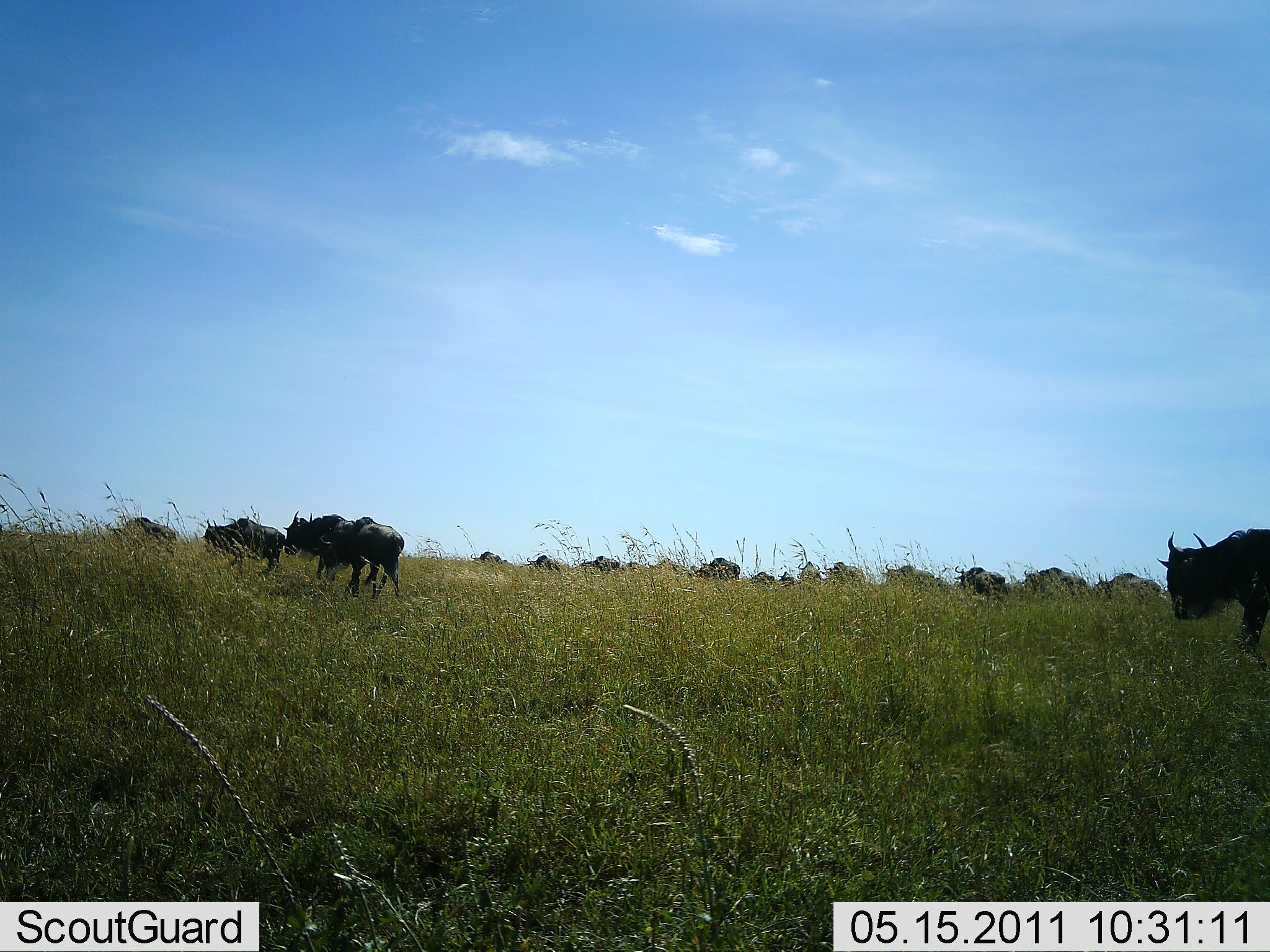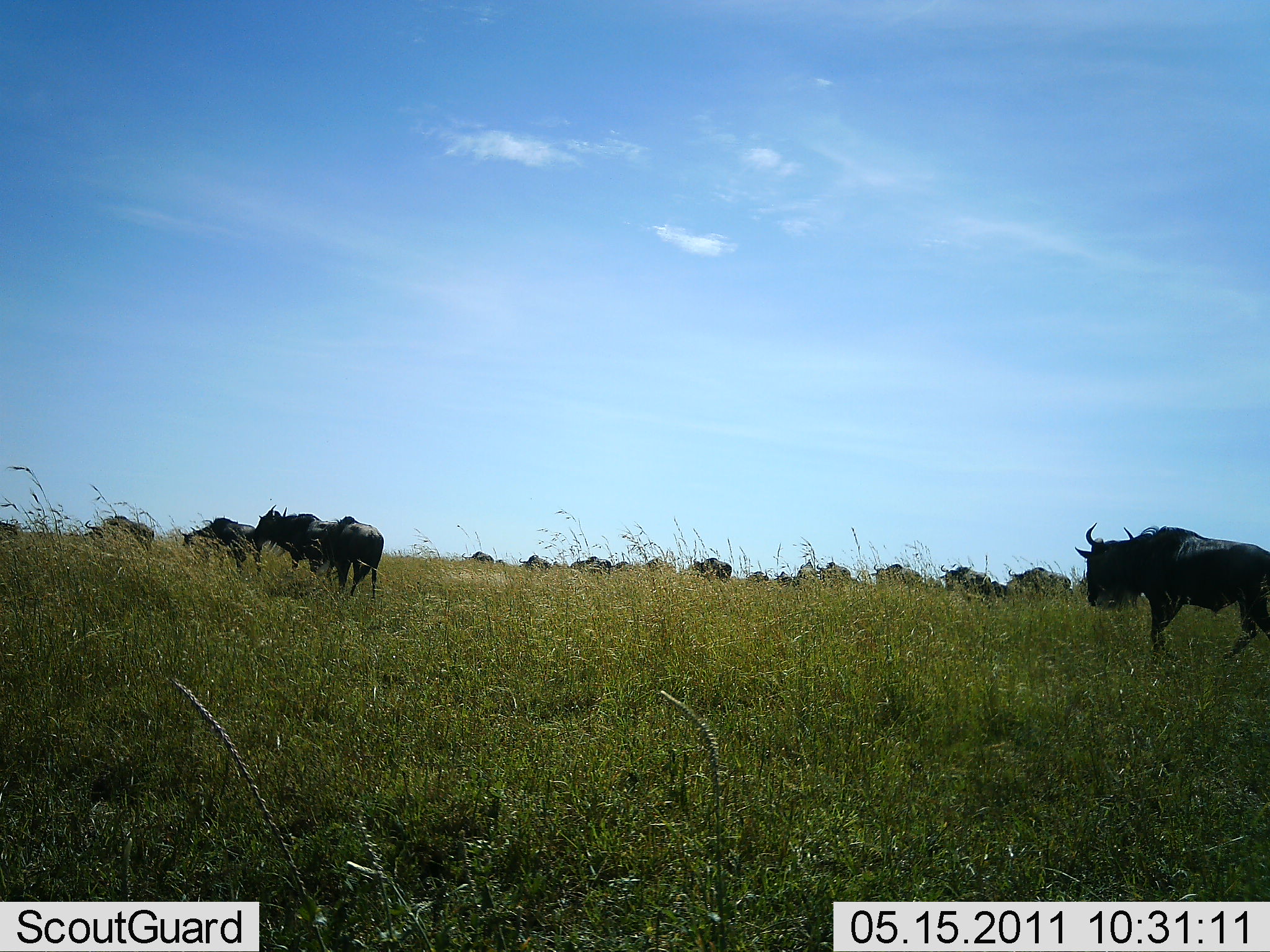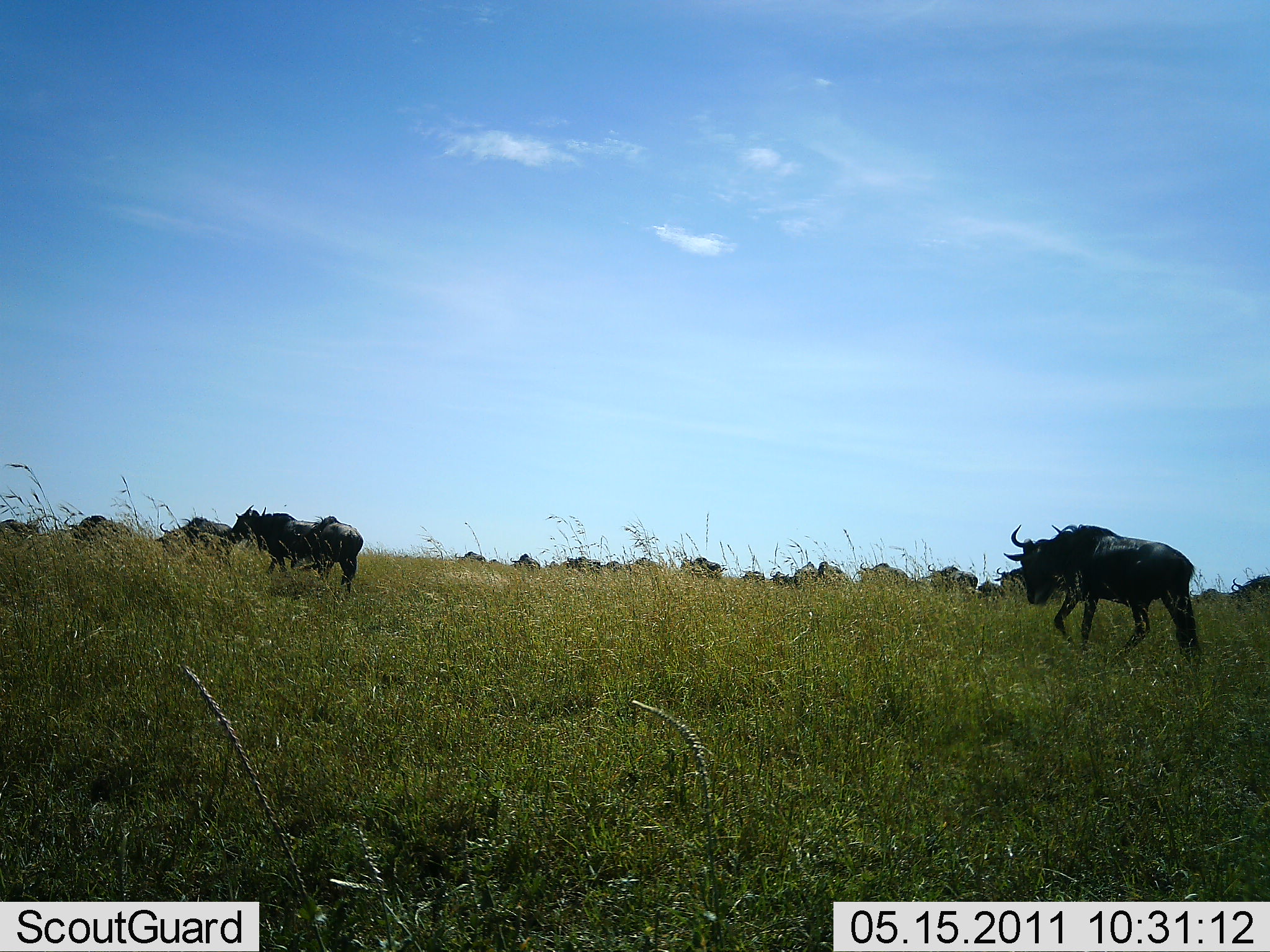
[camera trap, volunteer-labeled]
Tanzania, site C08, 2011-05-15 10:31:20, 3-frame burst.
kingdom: Animalia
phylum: Chordata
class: Mammalia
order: Artiodactyla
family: Bovidae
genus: Connochaetes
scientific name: Connochaetes taurinus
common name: blue wildebeest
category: wildebeest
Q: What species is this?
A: Wildebeest (blue wildebeest) (Connochaetes taurinus).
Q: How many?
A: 11-50.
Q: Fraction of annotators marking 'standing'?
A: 9%.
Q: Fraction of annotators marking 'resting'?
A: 0%.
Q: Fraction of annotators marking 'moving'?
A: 100%.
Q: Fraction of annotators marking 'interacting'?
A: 0%.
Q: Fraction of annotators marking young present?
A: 0%.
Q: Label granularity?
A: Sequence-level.